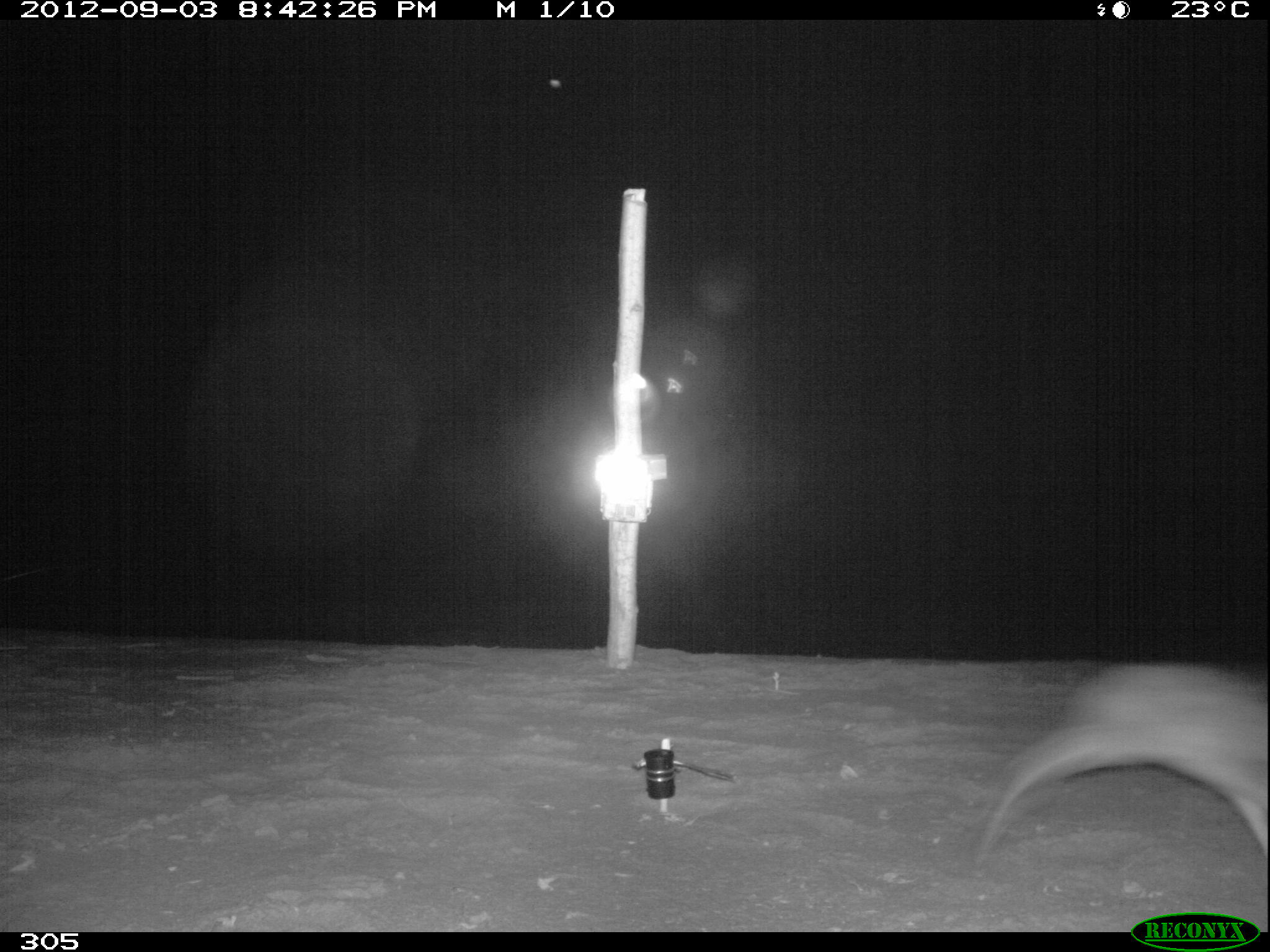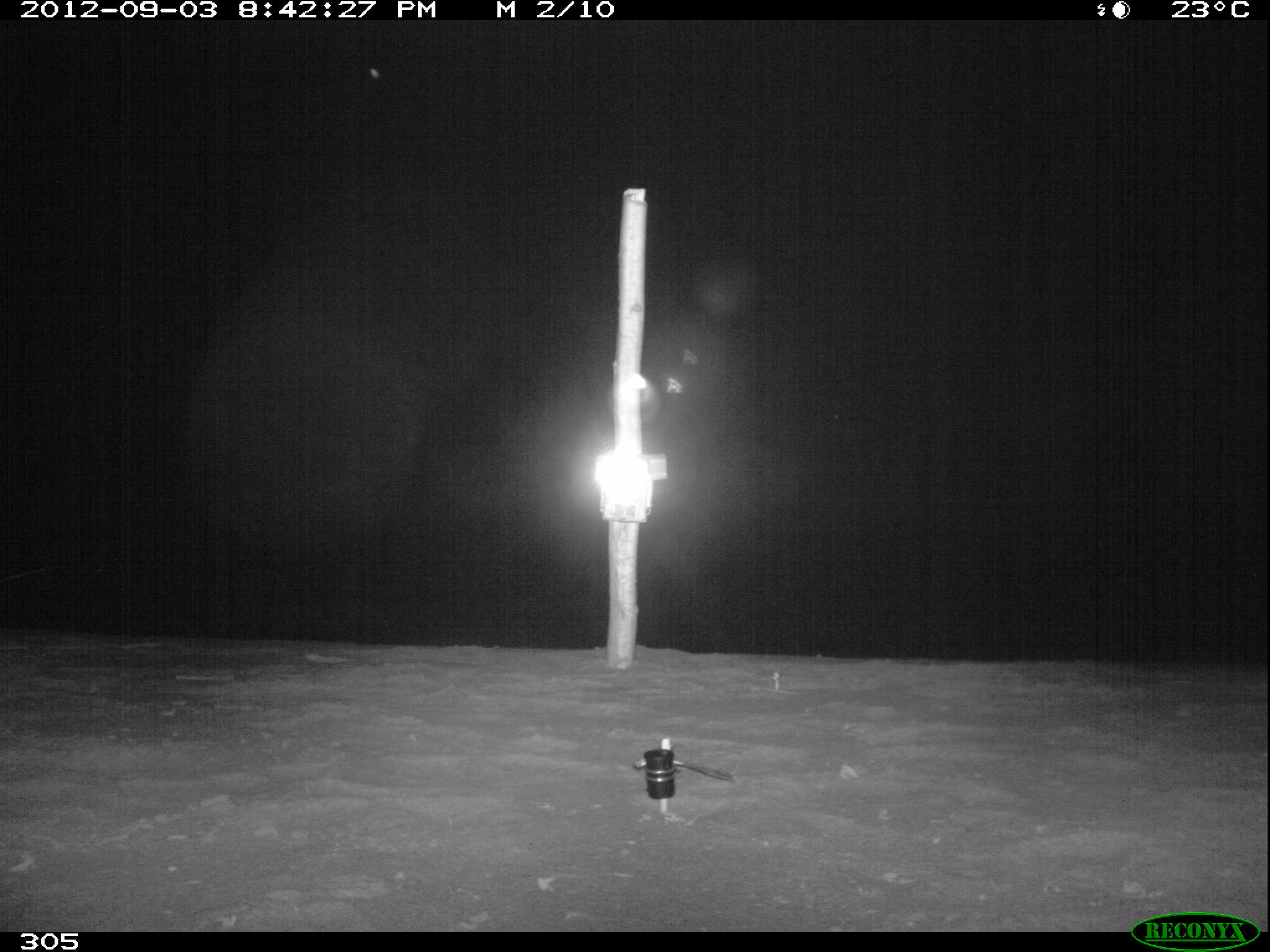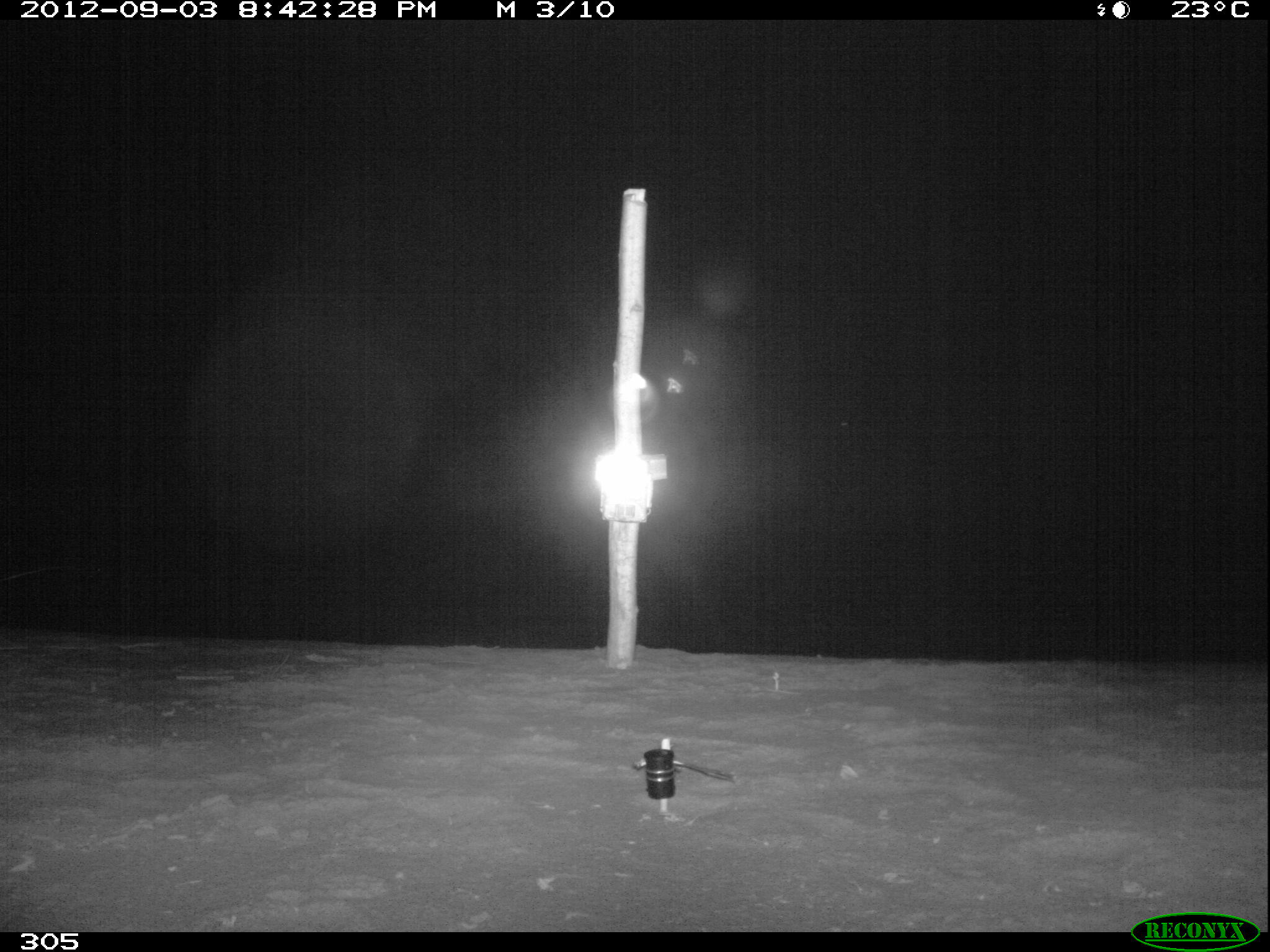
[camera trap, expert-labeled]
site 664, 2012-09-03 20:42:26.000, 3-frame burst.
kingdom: Animalia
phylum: Chordata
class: Mammalia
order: Lagomorpha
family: Leporidae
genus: Sylvilagus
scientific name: Sylvilagus brasiliensis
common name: tapeti